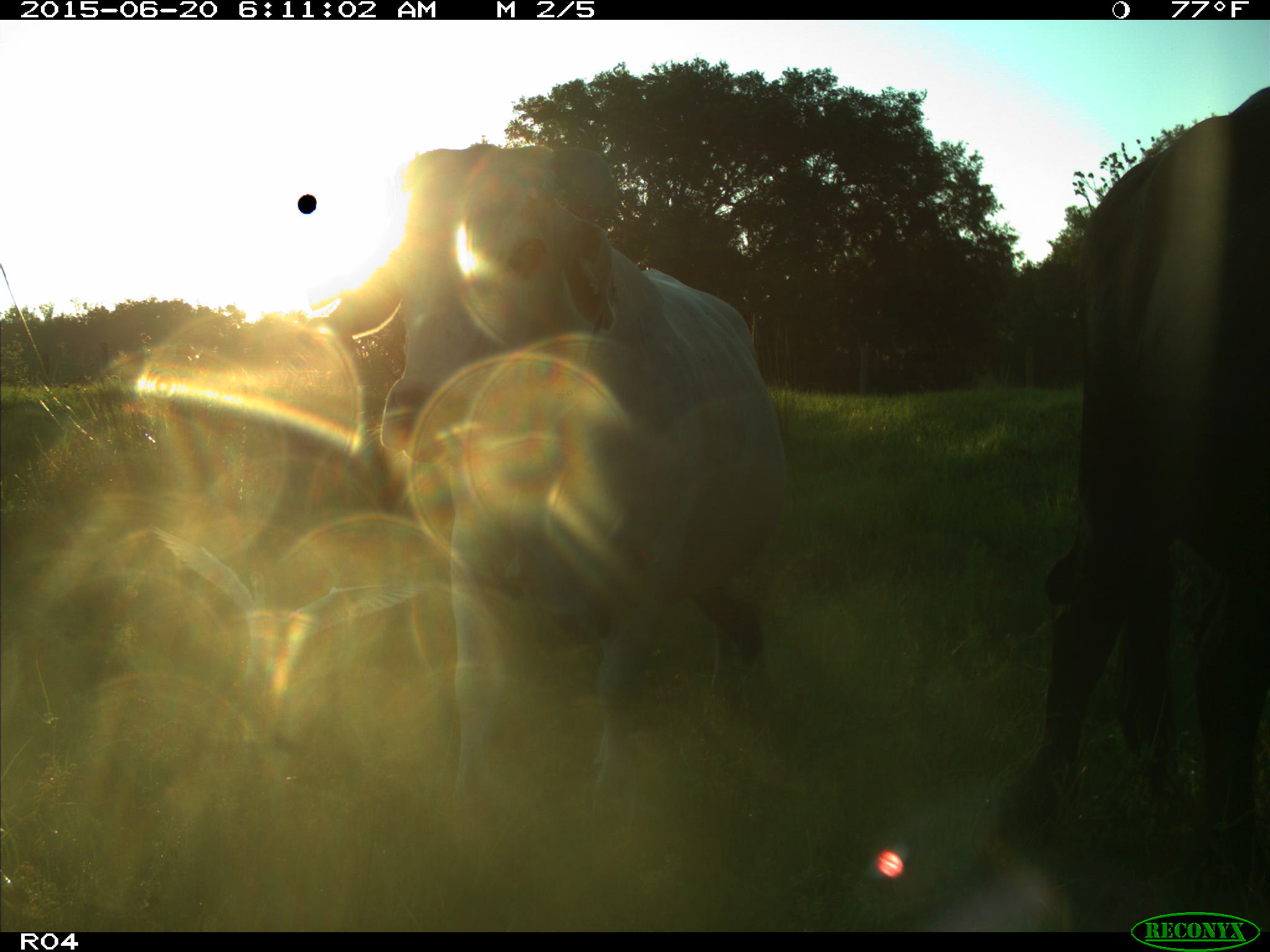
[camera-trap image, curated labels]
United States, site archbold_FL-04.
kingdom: Animalia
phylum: Chordata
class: Mammalia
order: Artiodactyla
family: Bovidae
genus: Bos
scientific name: Bos taurus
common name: domestic cow